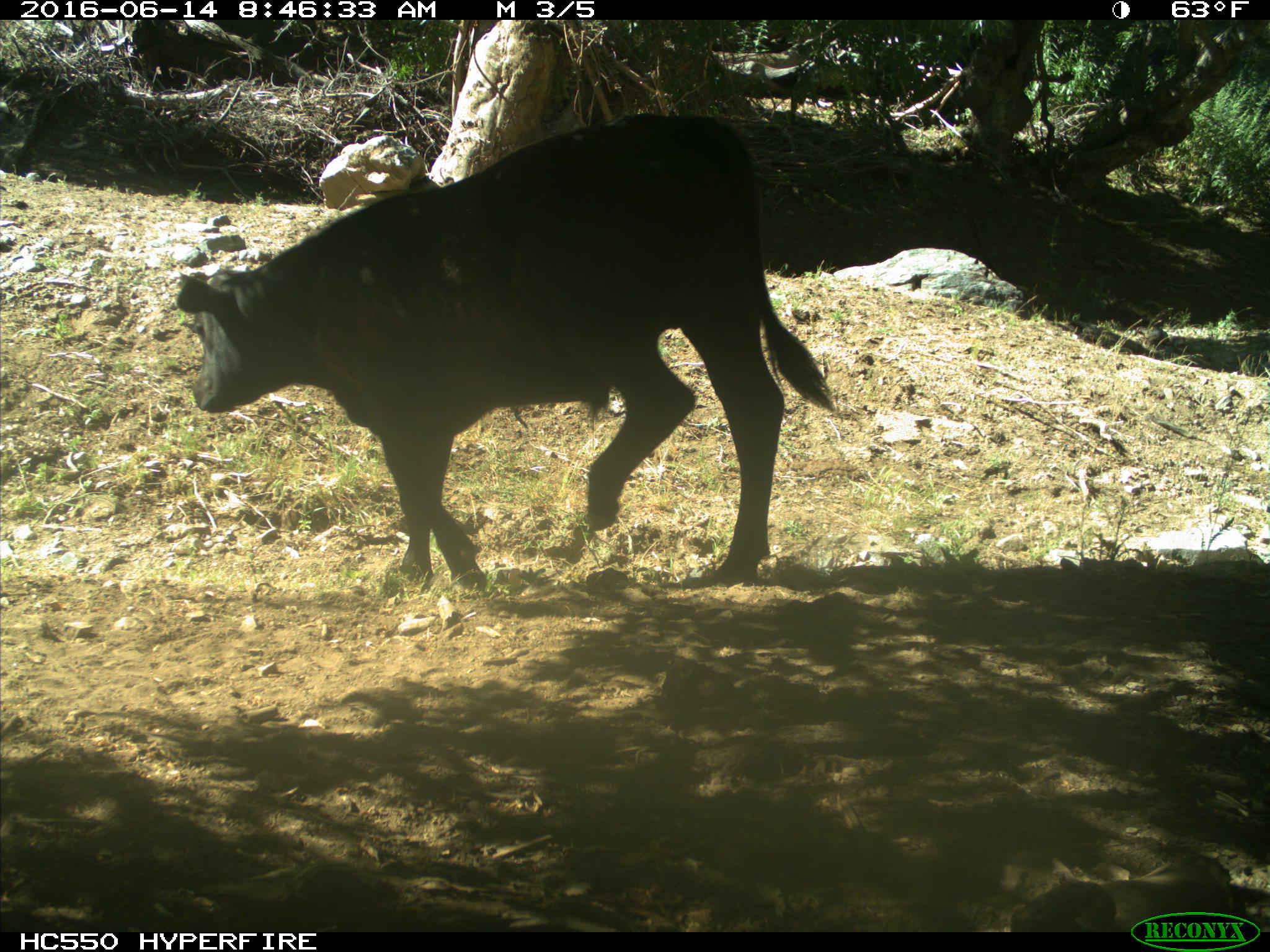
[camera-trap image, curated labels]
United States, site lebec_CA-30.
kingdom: Animalia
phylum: Chordata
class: Mammalia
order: Artiodactyla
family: Bovidae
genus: Bos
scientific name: Bos taurus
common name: domestic cow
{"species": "Bos taurus (domestic cow)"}